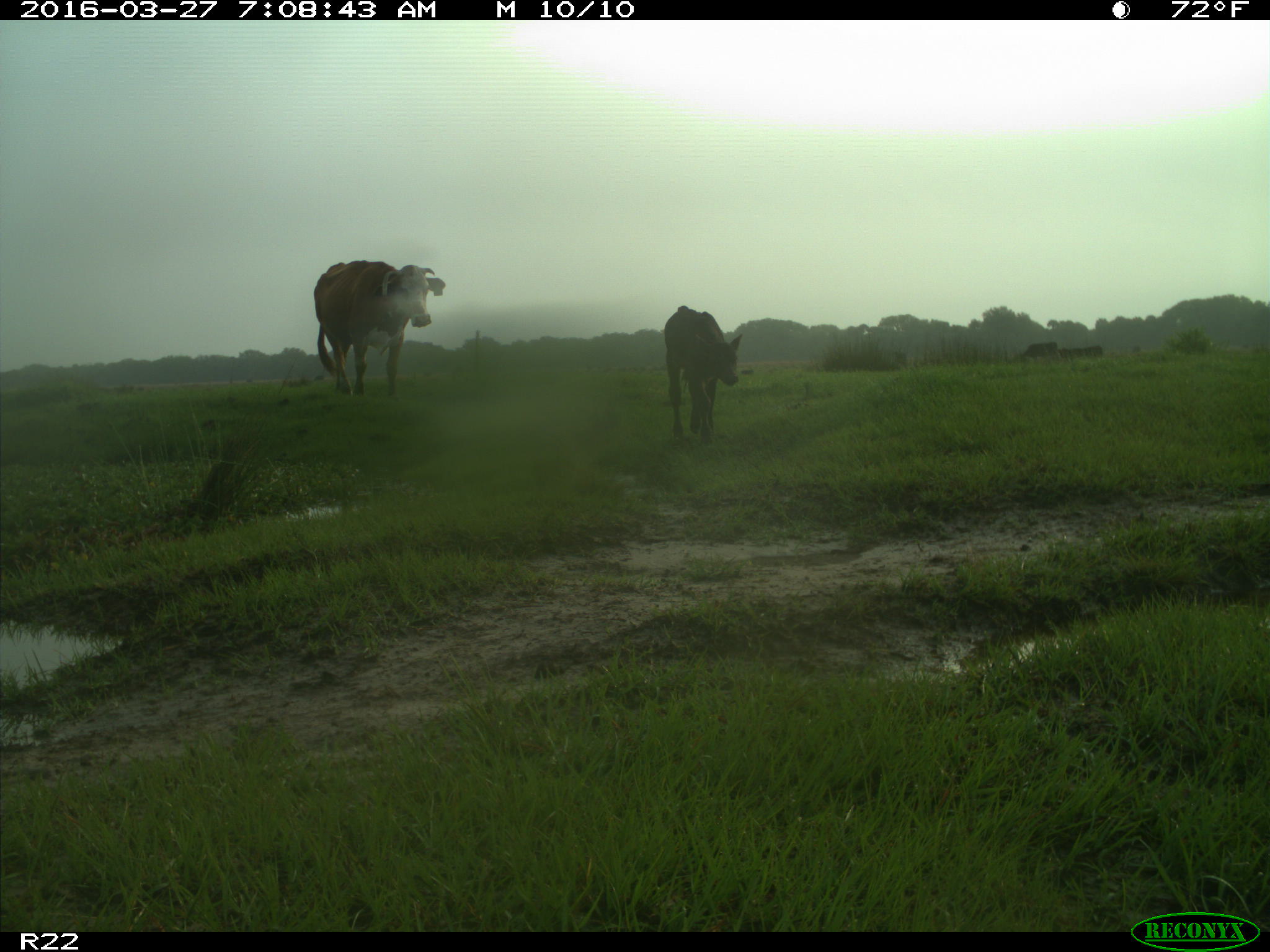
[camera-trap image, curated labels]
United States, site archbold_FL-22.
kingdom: Animalia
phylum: Chordata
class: Mammalia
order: Artiodactyla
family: Bovidae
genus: Bos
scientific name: Bos taurus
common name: domestic cow